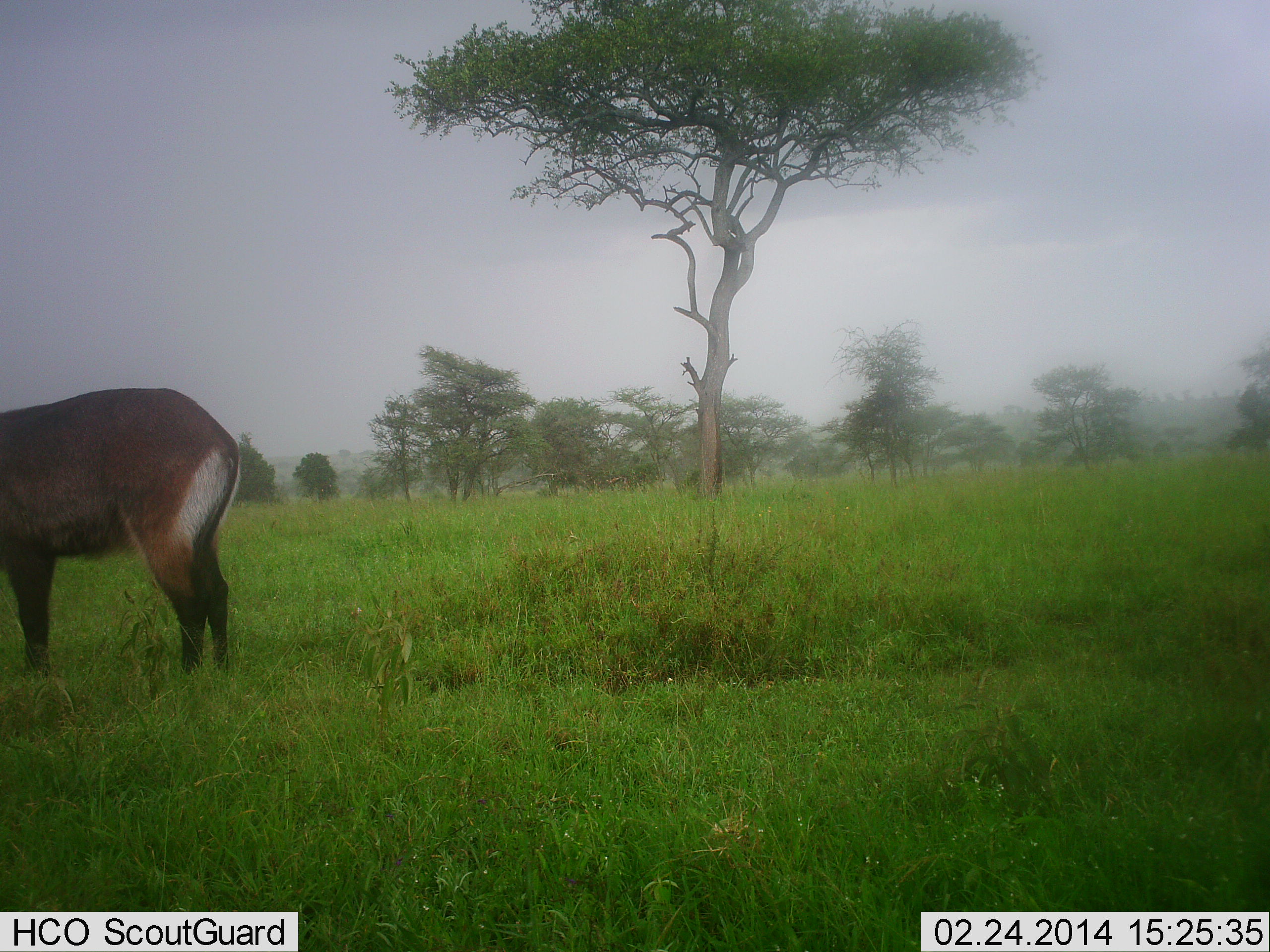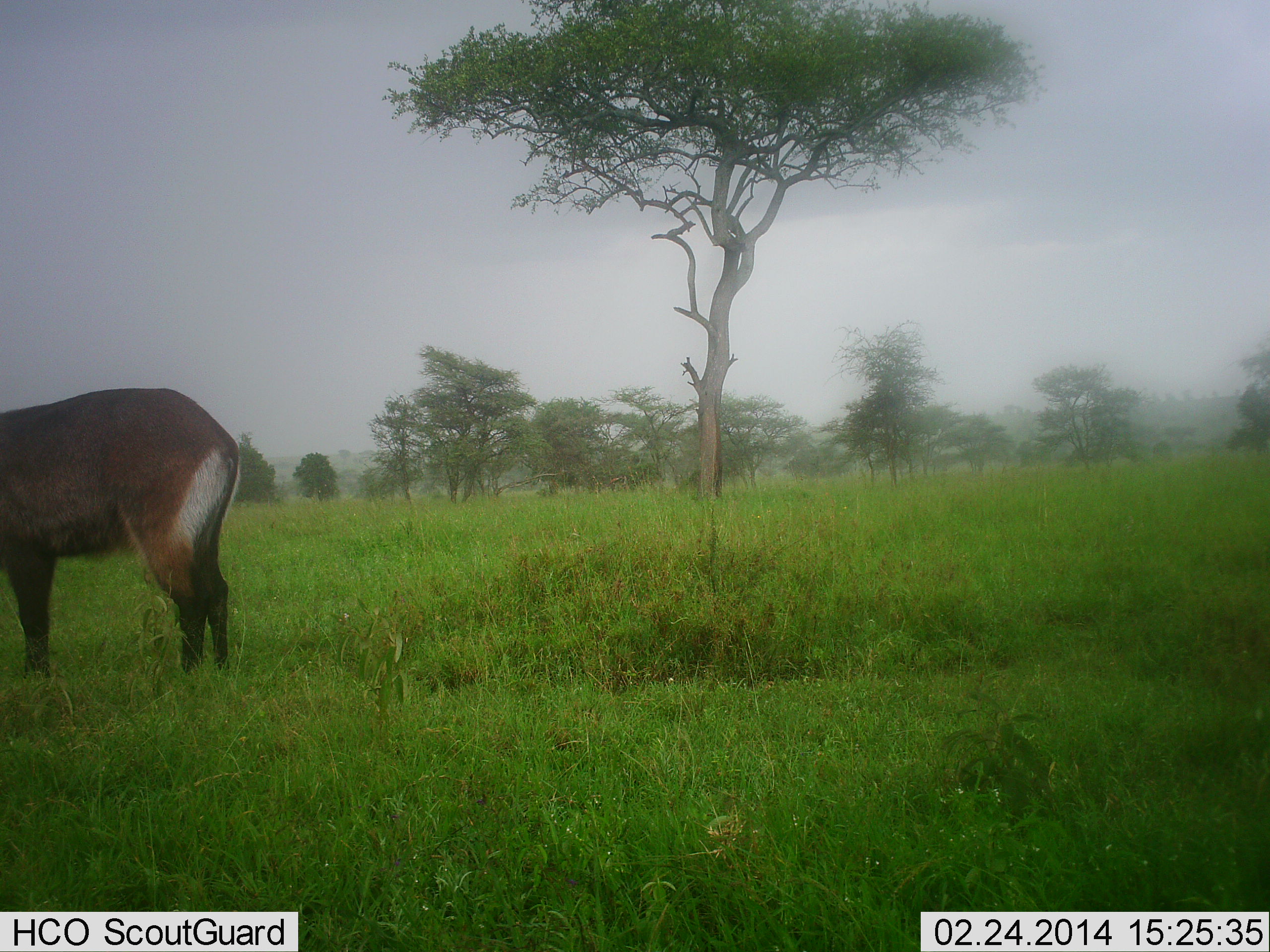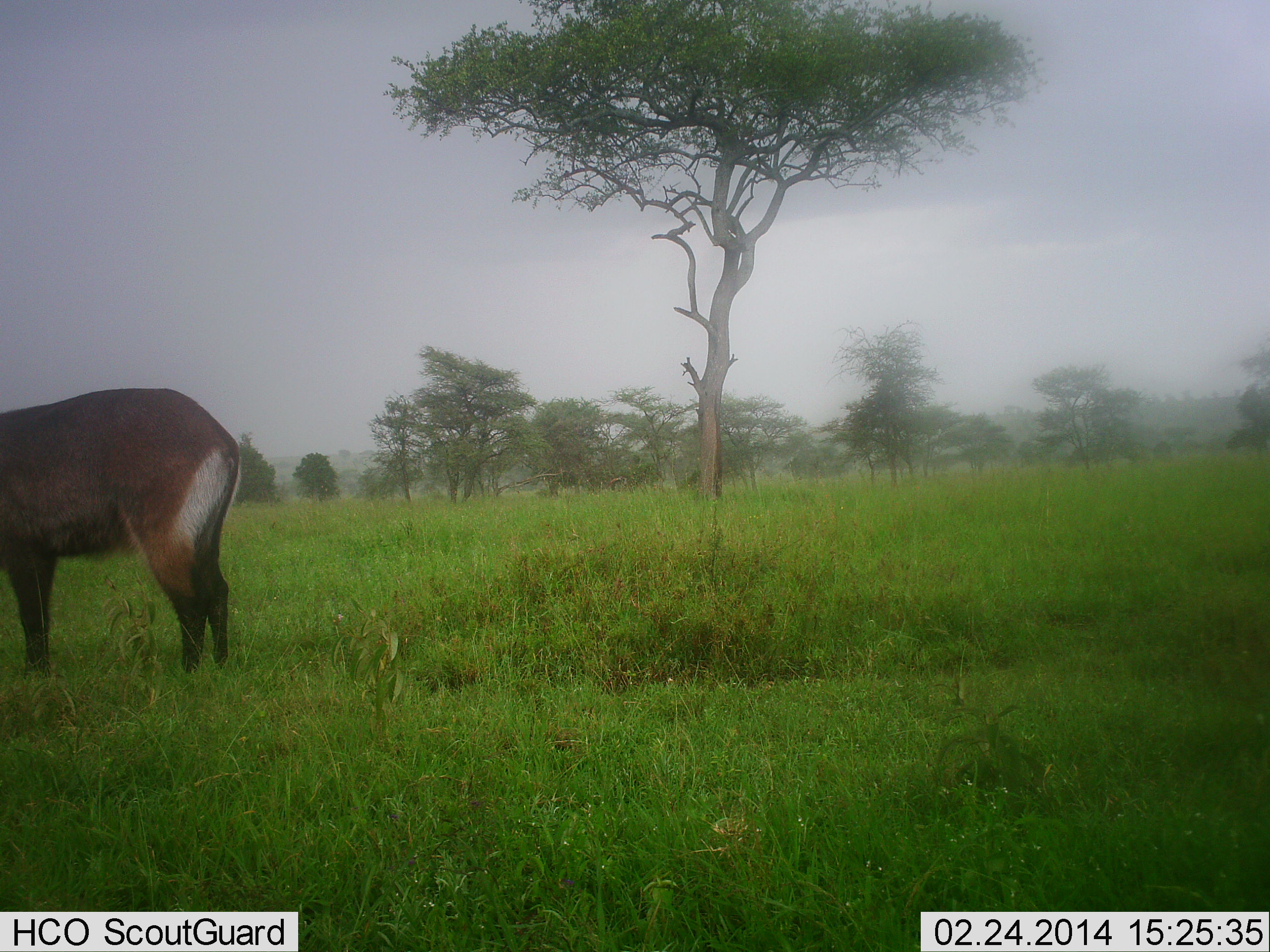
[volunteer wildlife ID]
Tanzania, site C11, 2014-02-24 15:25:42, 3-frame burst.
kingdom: Animalia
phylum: Chordata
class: Mammalia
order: Artiodactyla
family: Bovidae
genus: Kobus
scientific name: Kobus ellipsiprymnus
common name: waterbuck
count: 1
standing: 90%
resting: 0%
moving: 0%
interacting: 0%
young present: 0%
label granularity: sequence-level